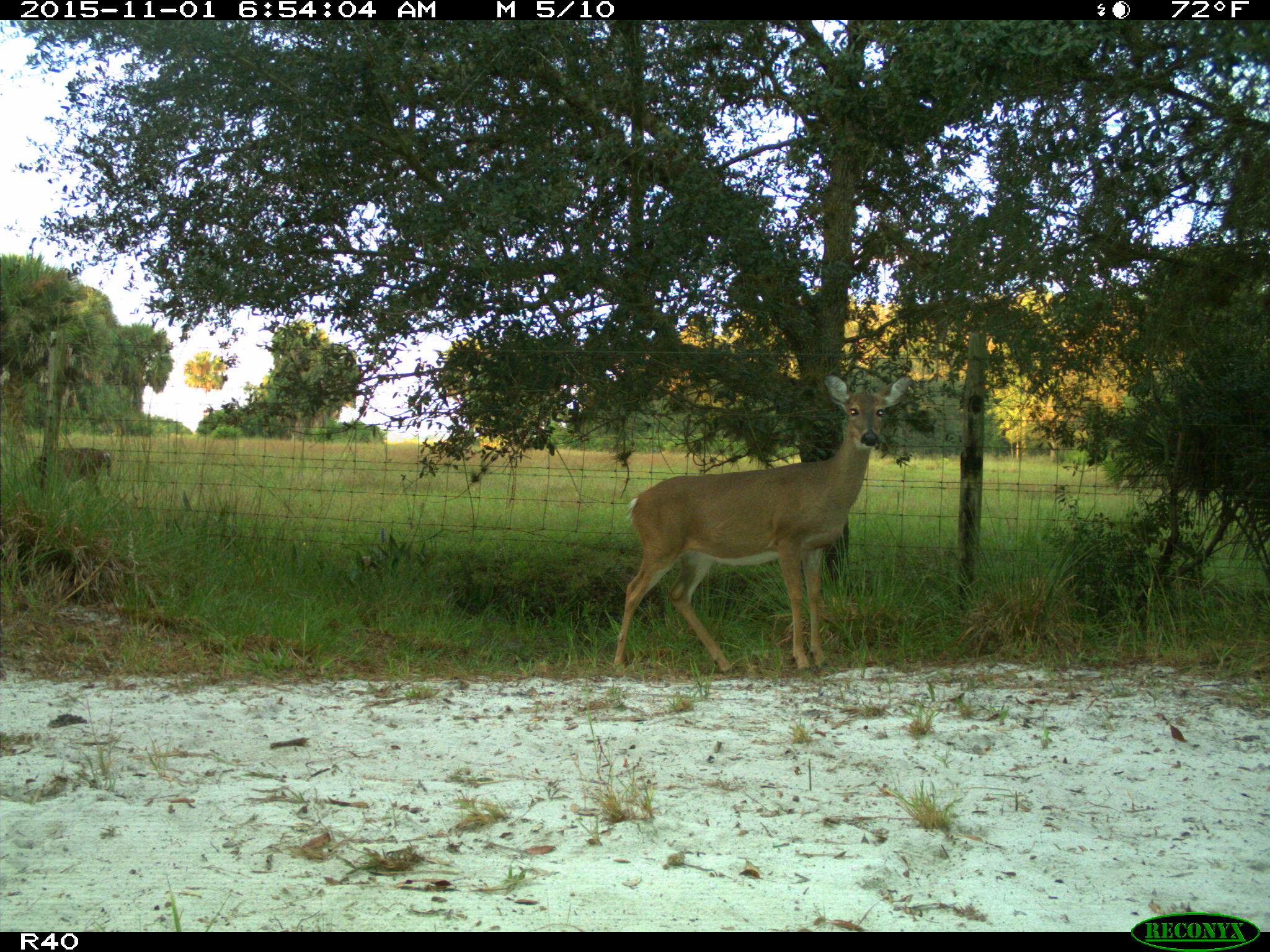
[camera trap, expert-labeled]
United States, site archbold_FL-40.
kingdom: Animalia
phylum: Chordata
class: Mammalia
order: Artiodactyla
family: Cervidae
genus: Odocoileus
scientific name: Odocoileus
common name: deer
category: unidentified deer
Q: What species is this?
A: Unidentified deer (deer) (Odocoileus).